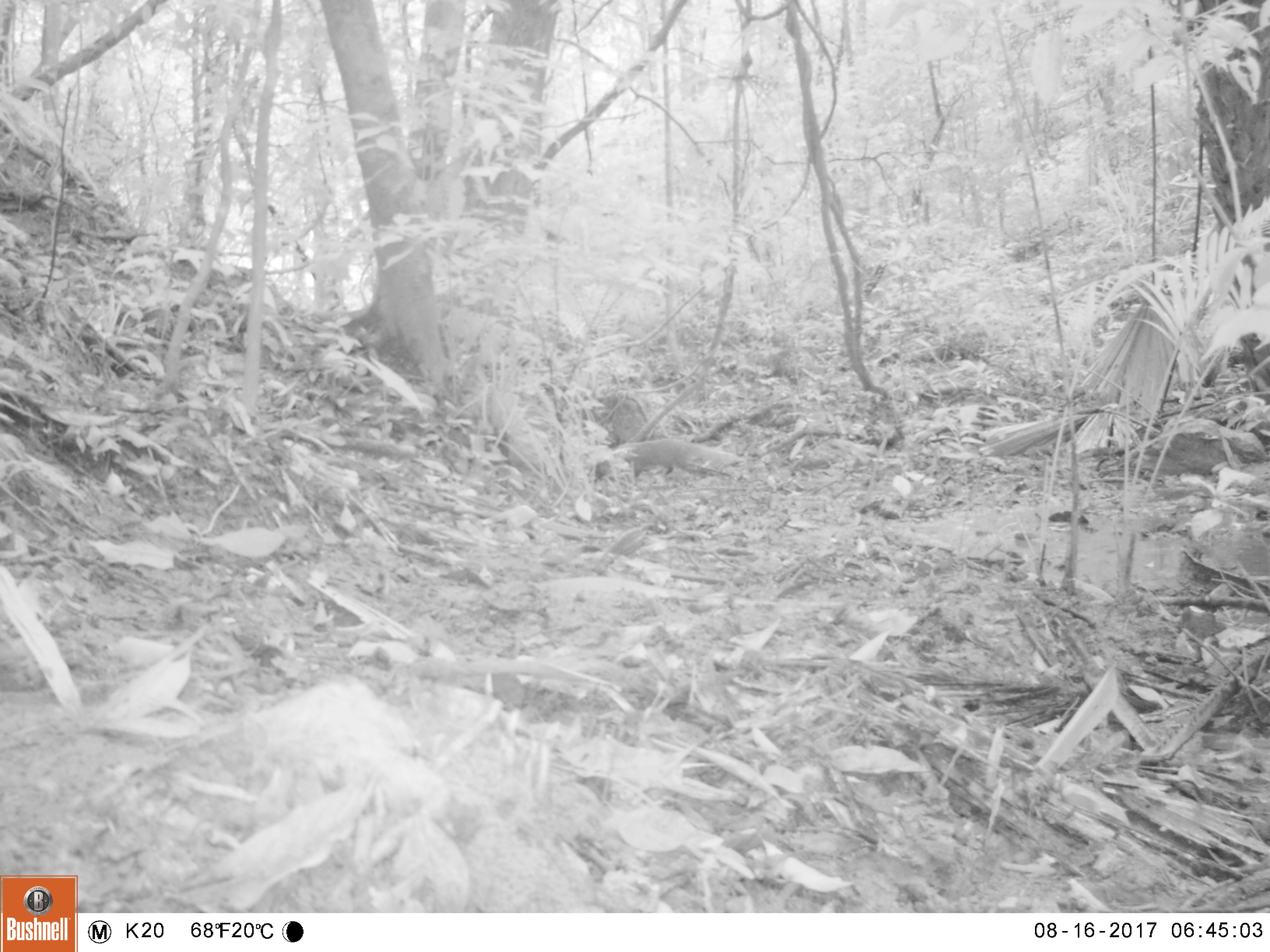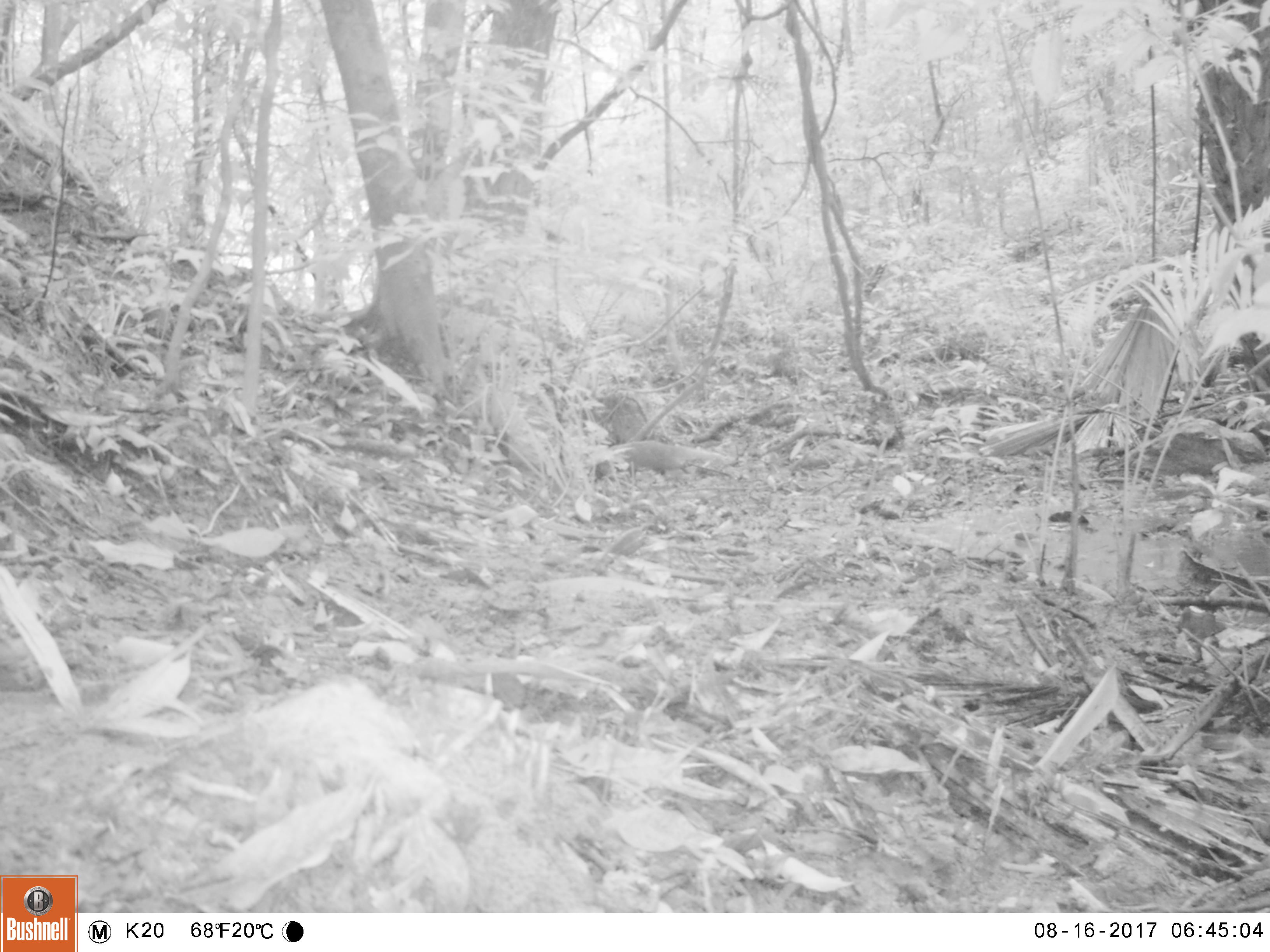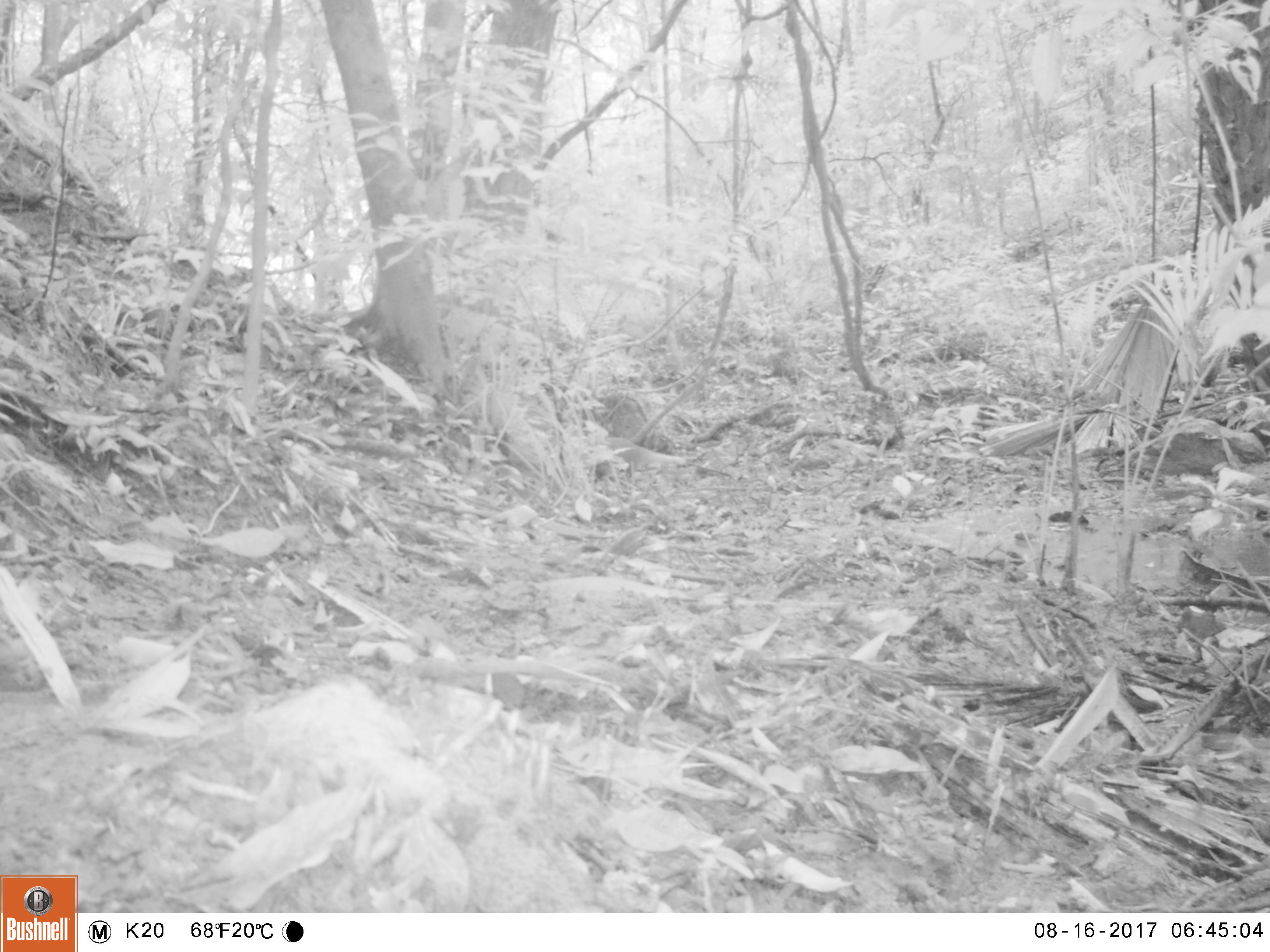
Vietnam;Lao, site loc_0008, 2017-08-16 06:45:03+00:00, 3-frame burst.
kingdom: Animalia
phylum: Chordata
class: Mammalia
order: Carnivora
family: Herpestidae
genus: Urva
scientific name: Urva urva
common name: crab-eating mongoose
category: crab eating mongoose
Crab eating mongoose (crab-eating mongoose) (Urva urva). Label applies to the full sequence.